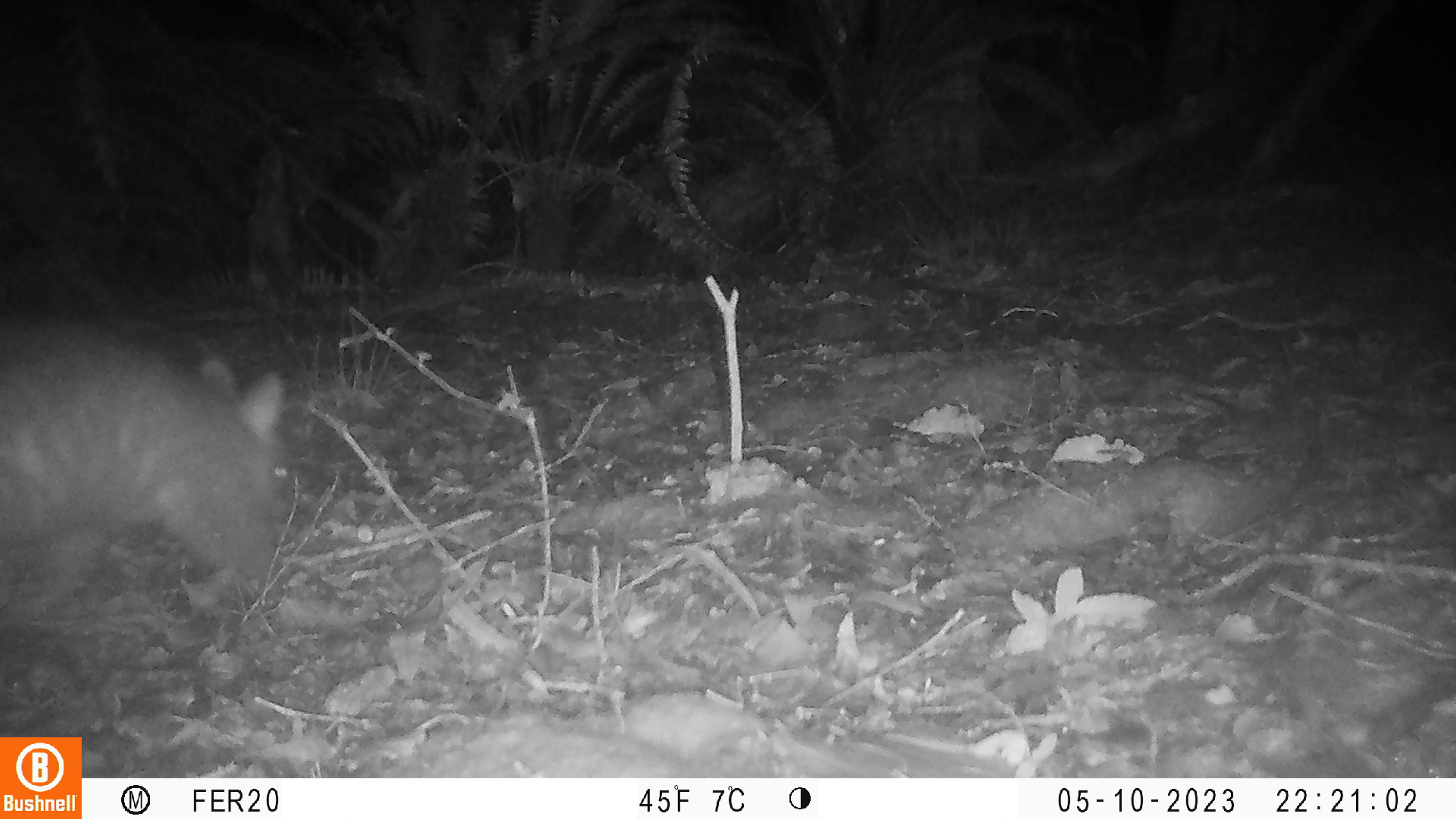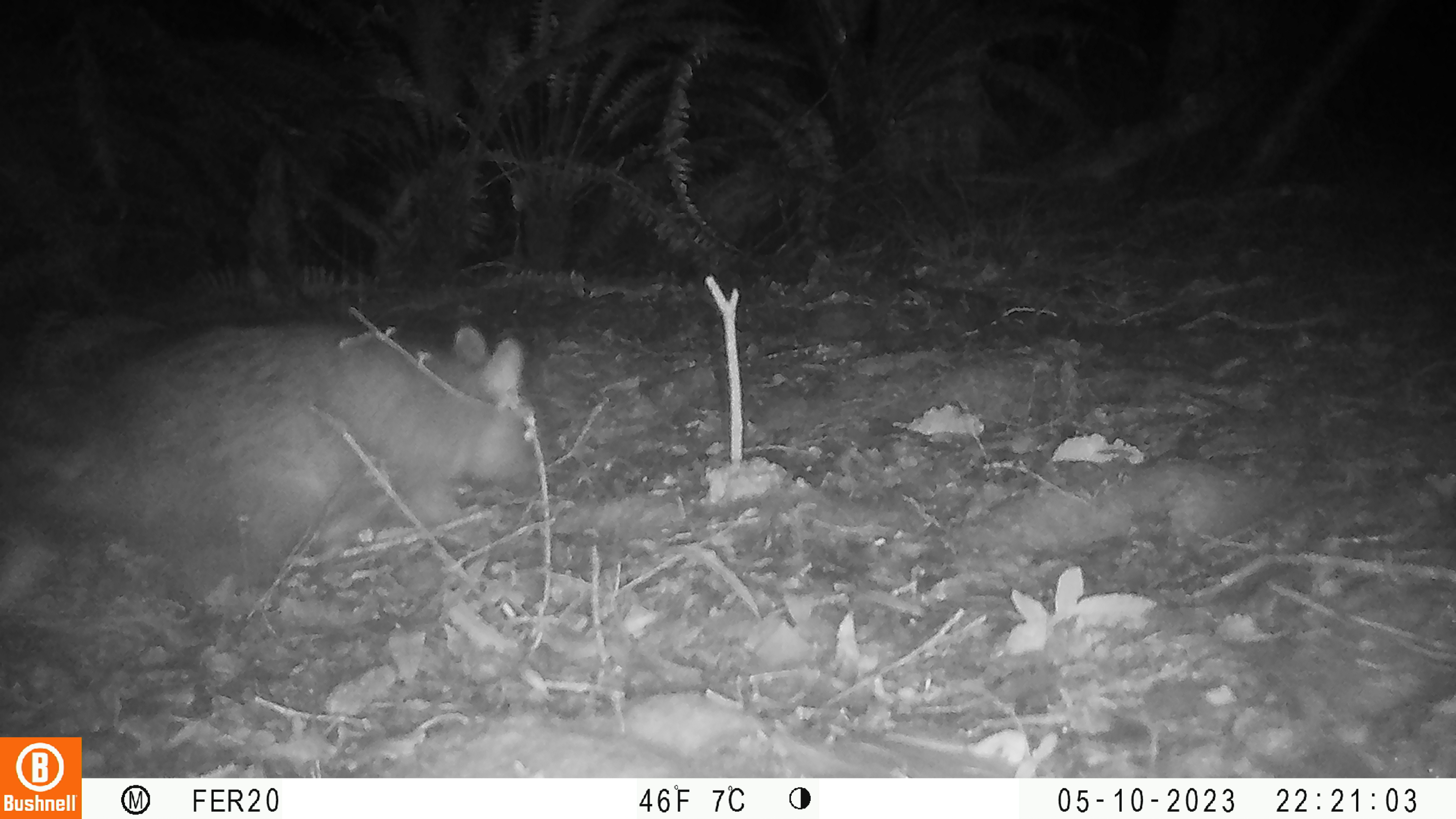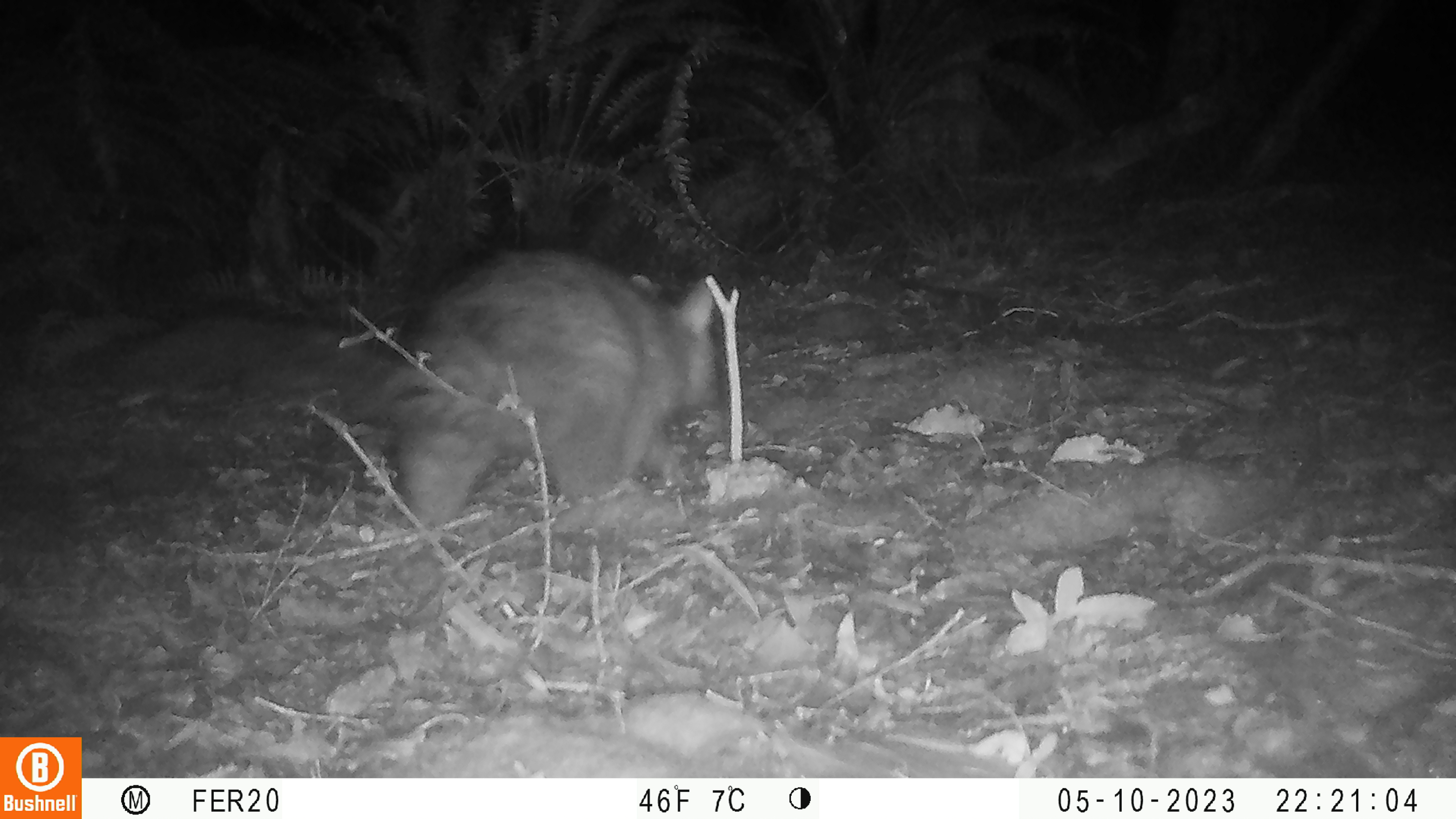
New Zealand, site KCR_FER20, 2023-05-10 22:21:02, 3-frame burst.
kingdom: Animalia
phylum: Chordata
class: Mammalia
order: Diprotodontia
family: Phalangeridae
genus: Trichosurus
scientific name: Trichosurus vulpecula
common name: common brushtail possum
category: possum